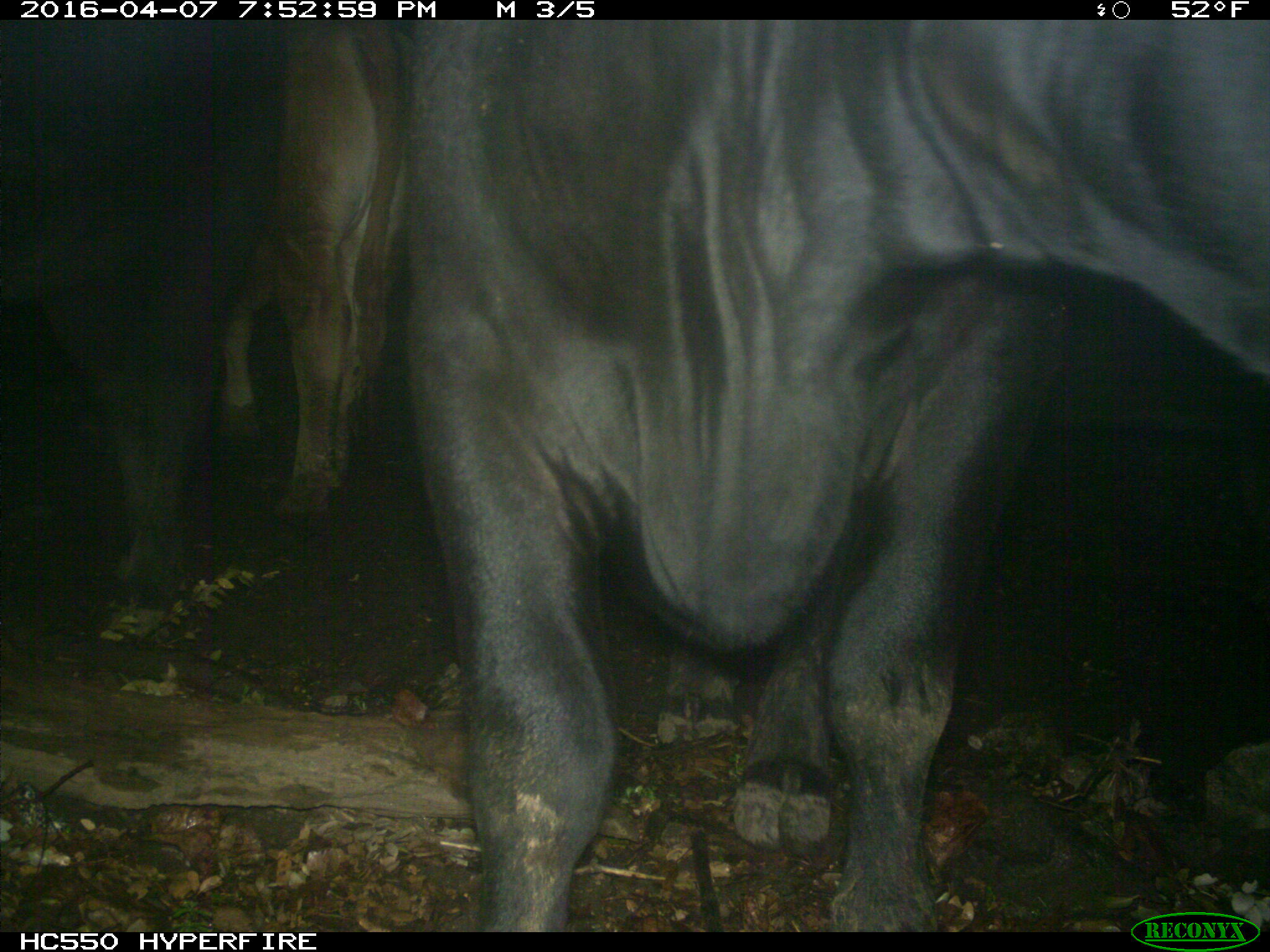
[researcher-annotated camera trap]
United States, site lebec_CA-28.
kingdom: Animalia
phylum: Chordata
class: Mammalia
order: Artiodactyla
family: Bovidae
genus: Bos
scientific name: Bos taurus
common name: domestic cow